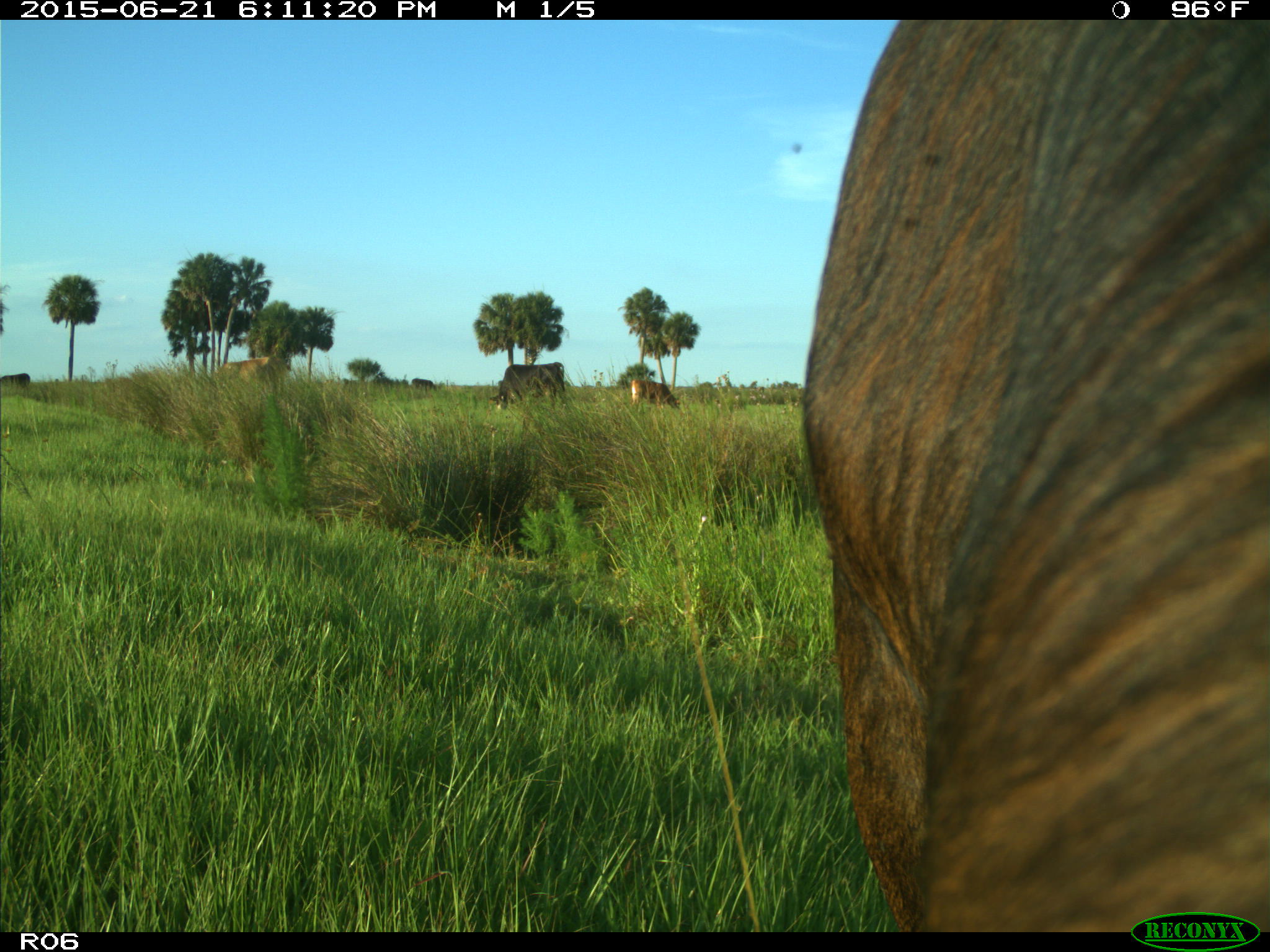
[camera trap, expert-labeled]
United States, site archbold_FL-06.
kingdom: Animalia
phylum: Chordata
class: Mammalia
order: Artiodactyla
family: Bovidae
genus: Bos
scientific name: Bos taurus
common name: domestic cow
Bos taurus (domestic cow).